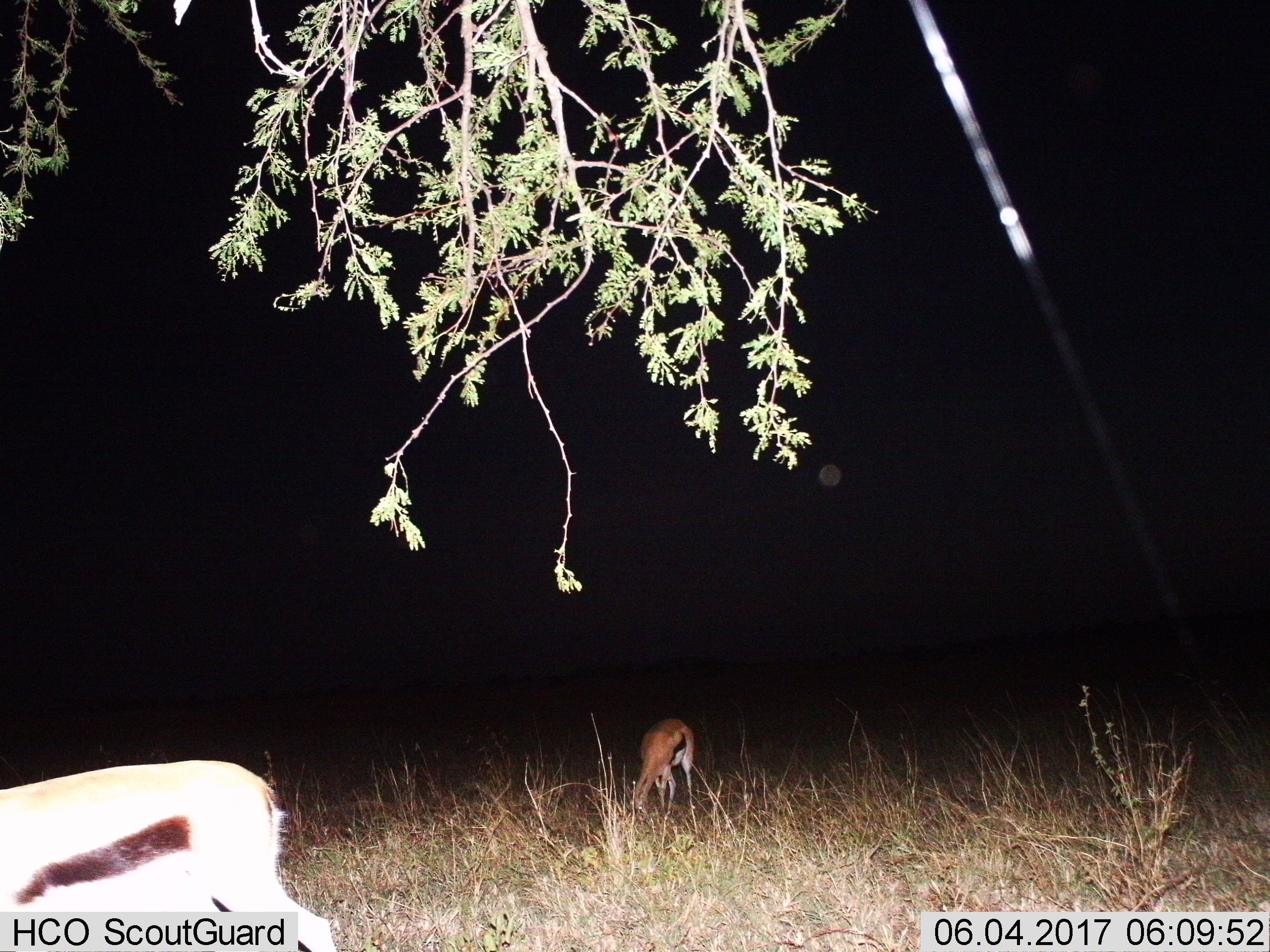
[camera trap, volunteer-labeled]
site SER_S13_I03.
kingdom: Animalia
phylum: Chordata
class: Mammalia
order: Artiodactyla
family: Bovidae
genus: Eudorcas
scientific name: Eudorcas thomsonii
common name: thomson's gazelle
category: gazellethomsons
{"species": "gazellethomsons (thomson's gazelle) (Eudorcas thomsonii)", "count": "2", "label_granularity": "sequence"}